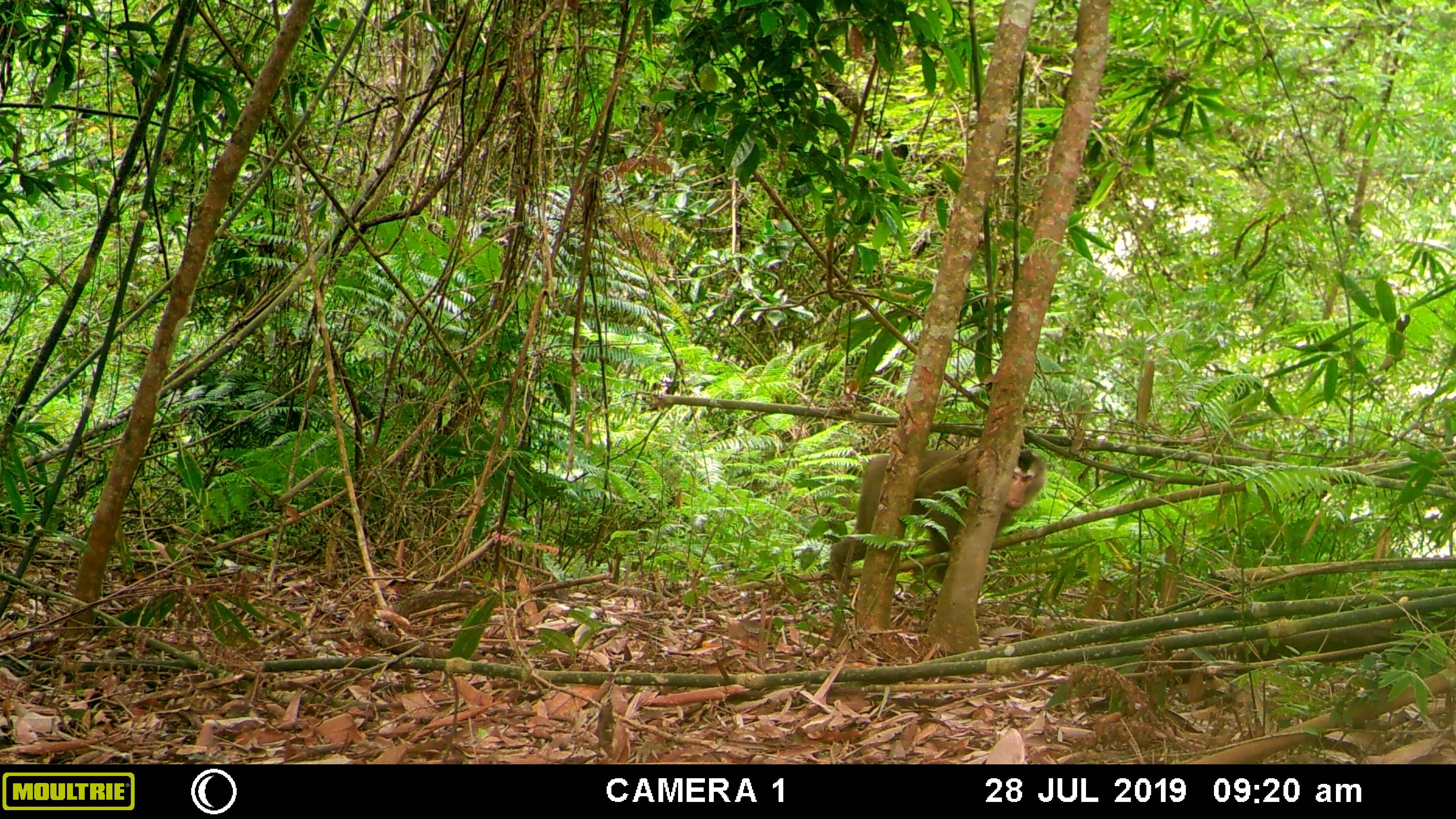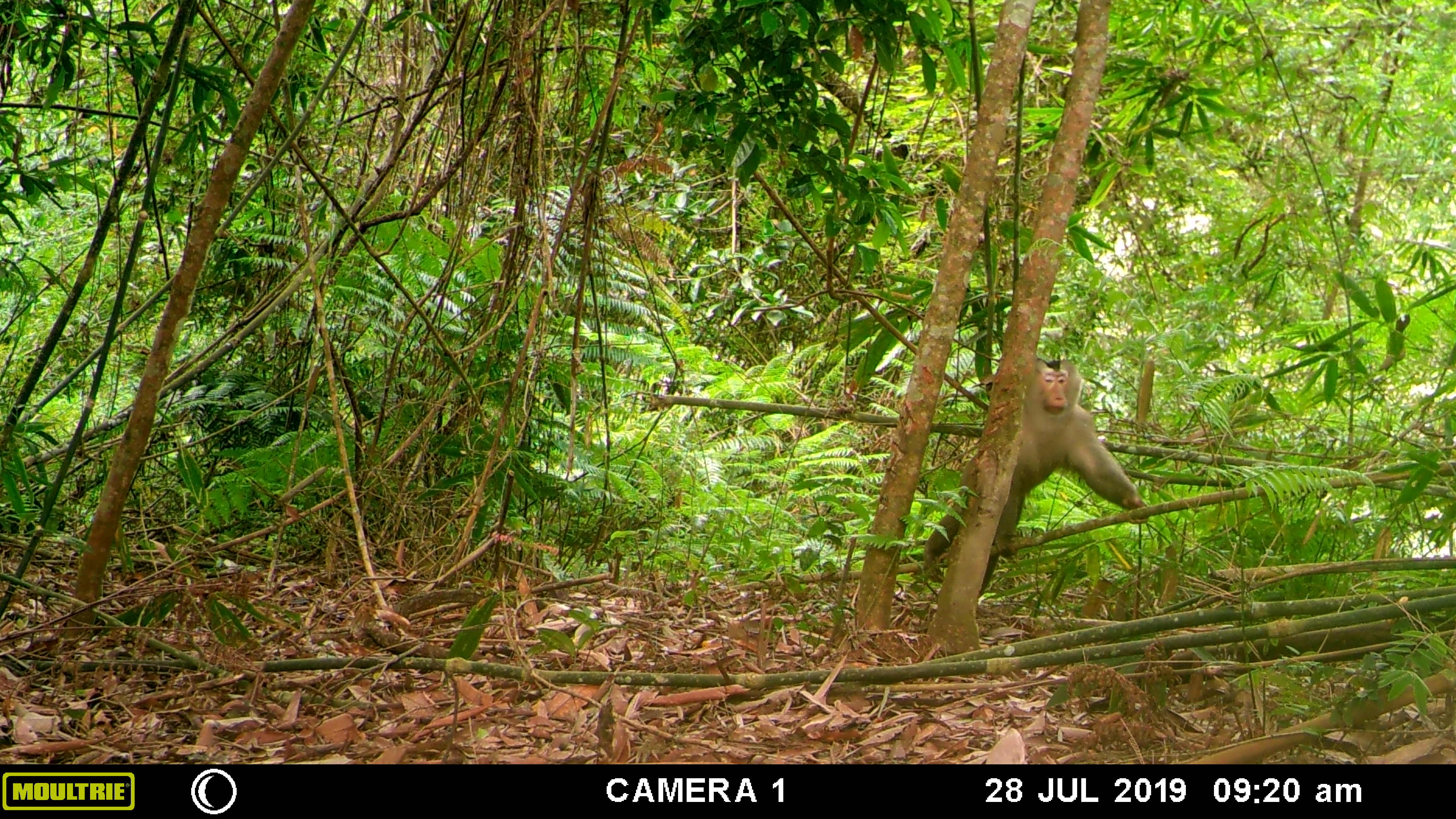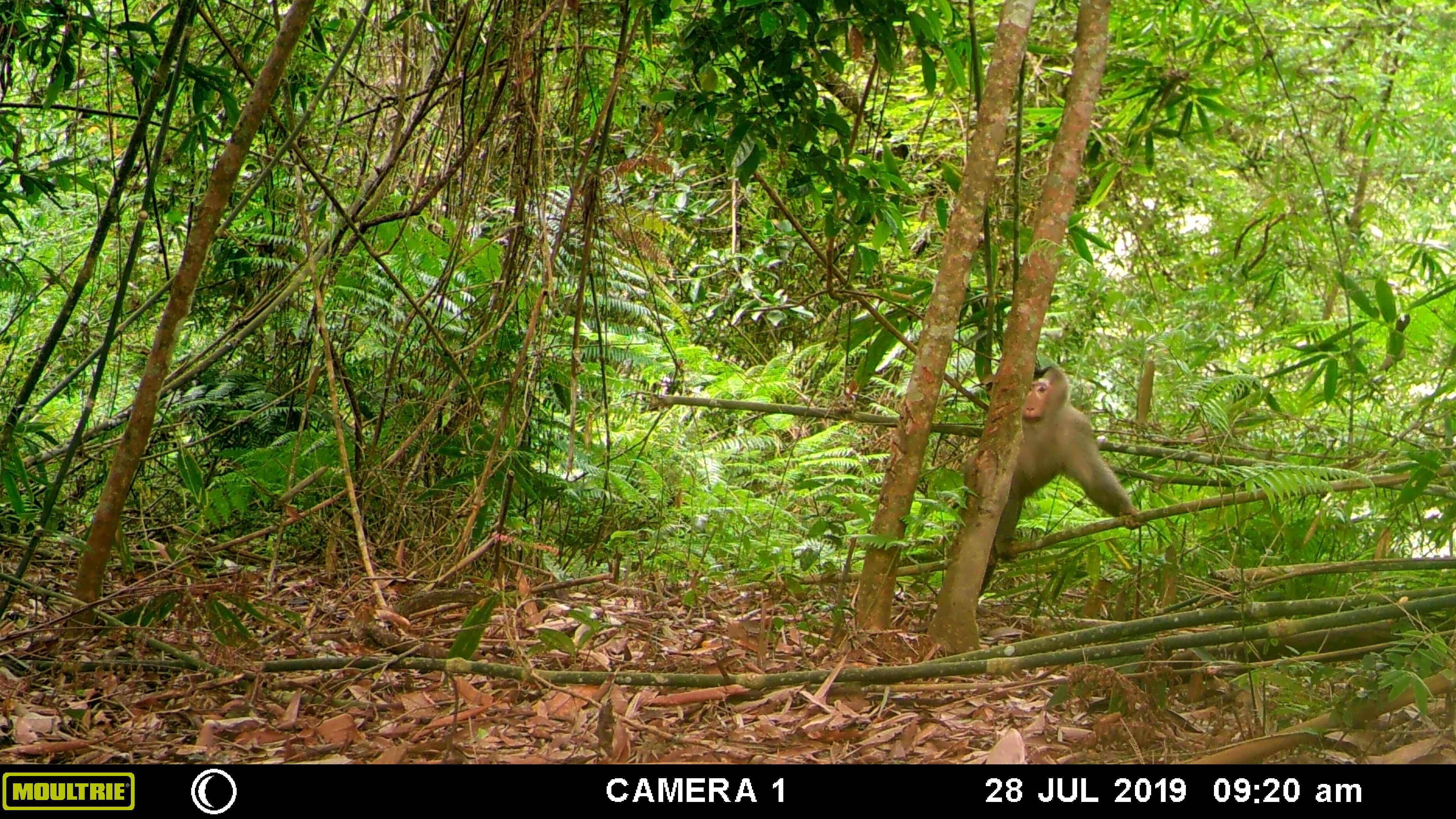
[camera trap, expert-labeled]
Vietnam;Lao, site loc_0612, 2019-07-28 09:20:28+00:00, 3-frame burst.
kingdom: Animalia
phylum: Chordata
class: Mammalia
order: Primates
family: Cercopithecidae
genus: Macaca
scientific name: Macaca nemestrina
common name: pig-tailed macaque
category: pig tailed macaque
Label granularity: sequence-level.